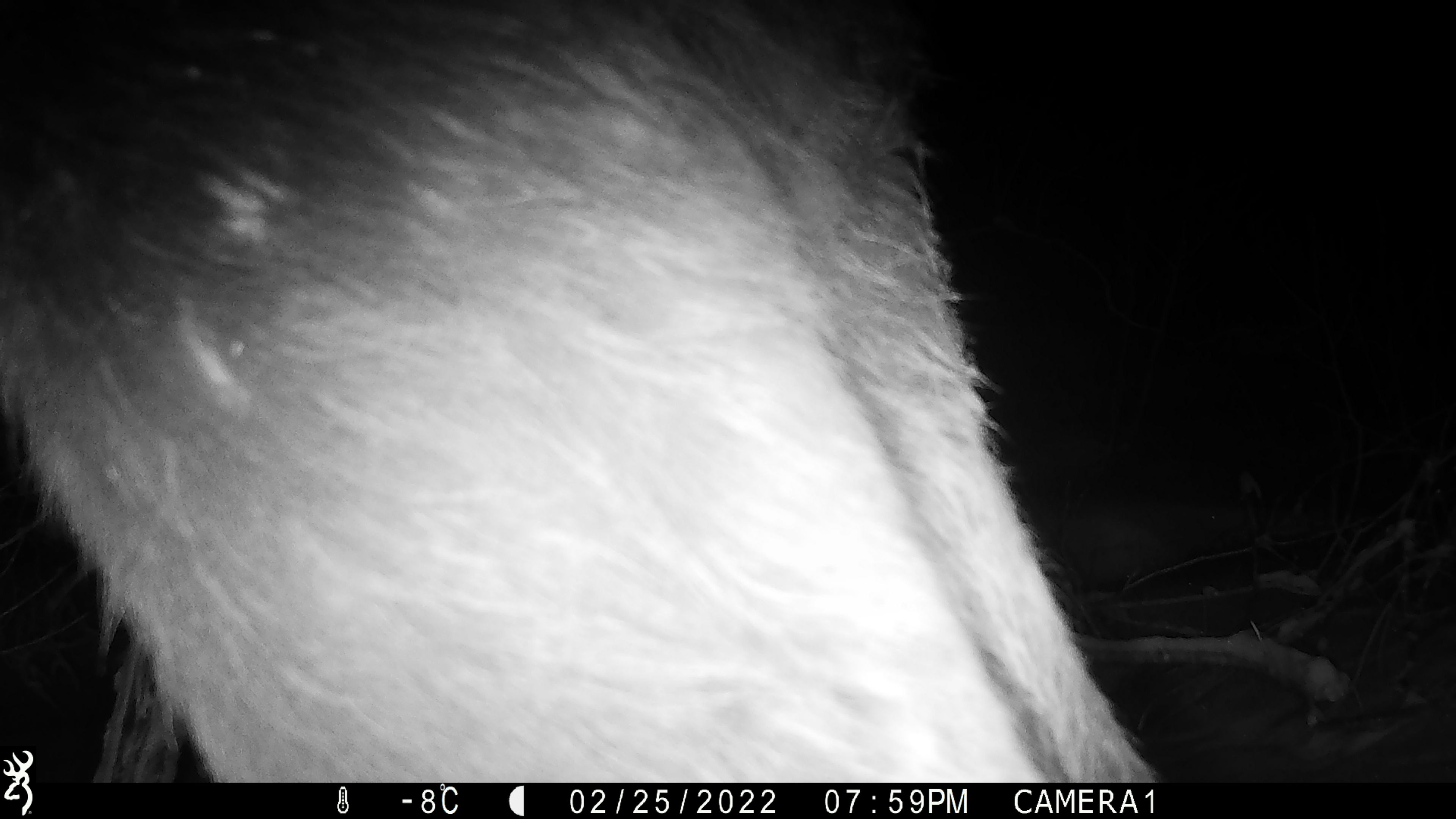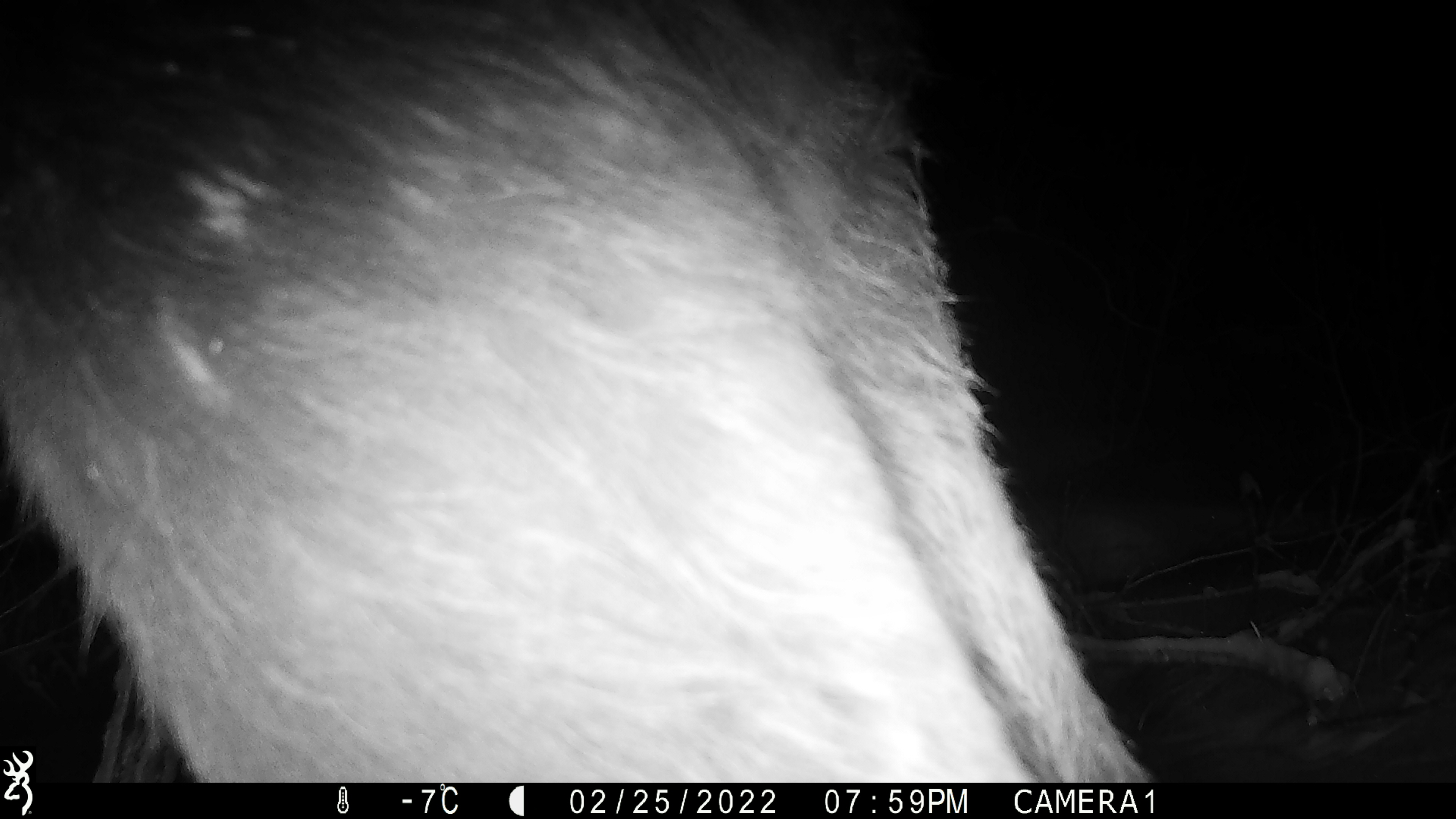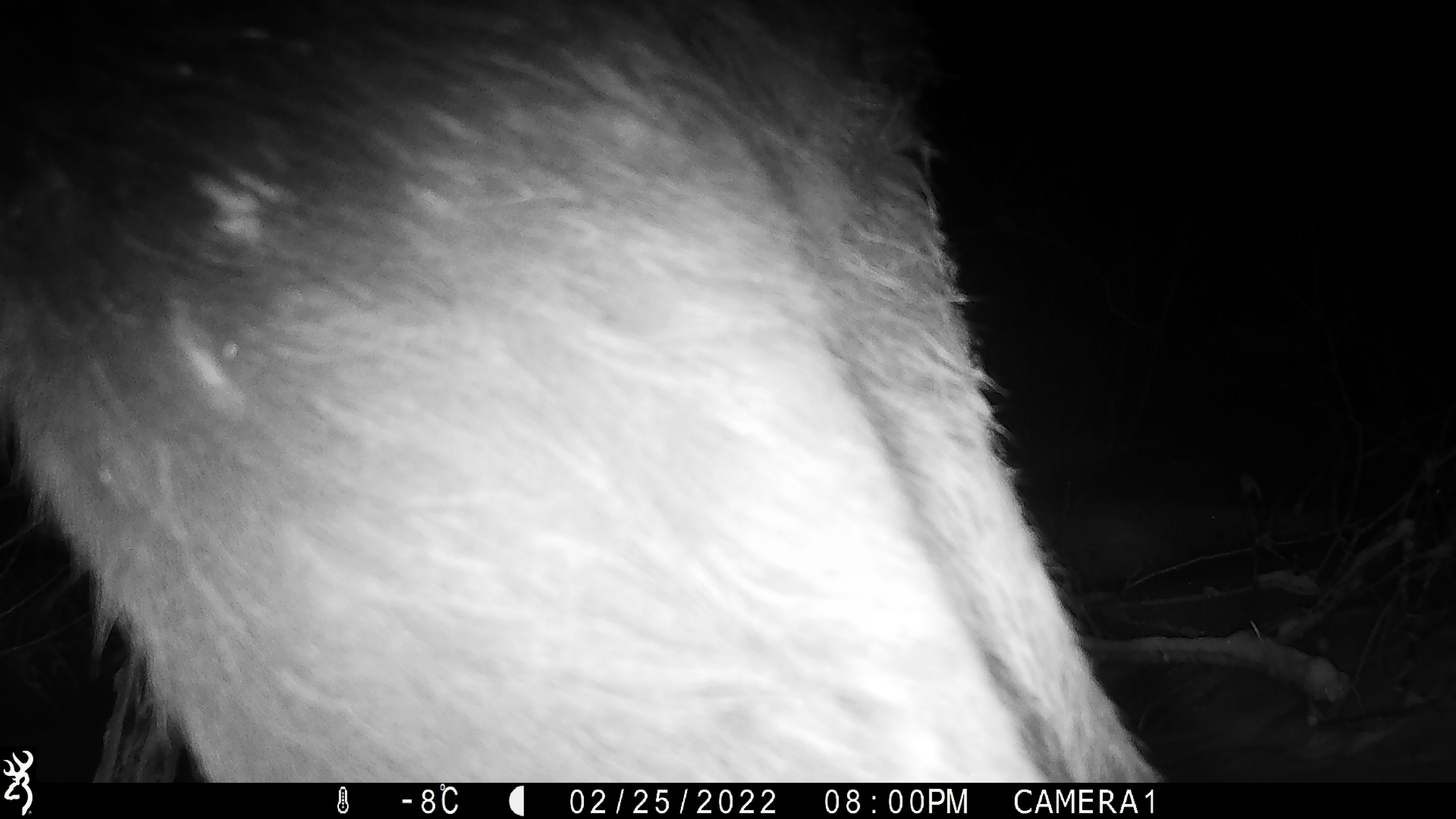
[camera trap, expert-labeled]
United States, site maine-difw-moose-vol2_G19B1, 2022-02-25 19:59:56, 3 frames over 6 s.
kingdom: Animalia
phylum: Chordata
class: Mammalia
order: Artiodactyla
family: Cervidae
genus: Alces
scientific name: Alces alces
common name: moose